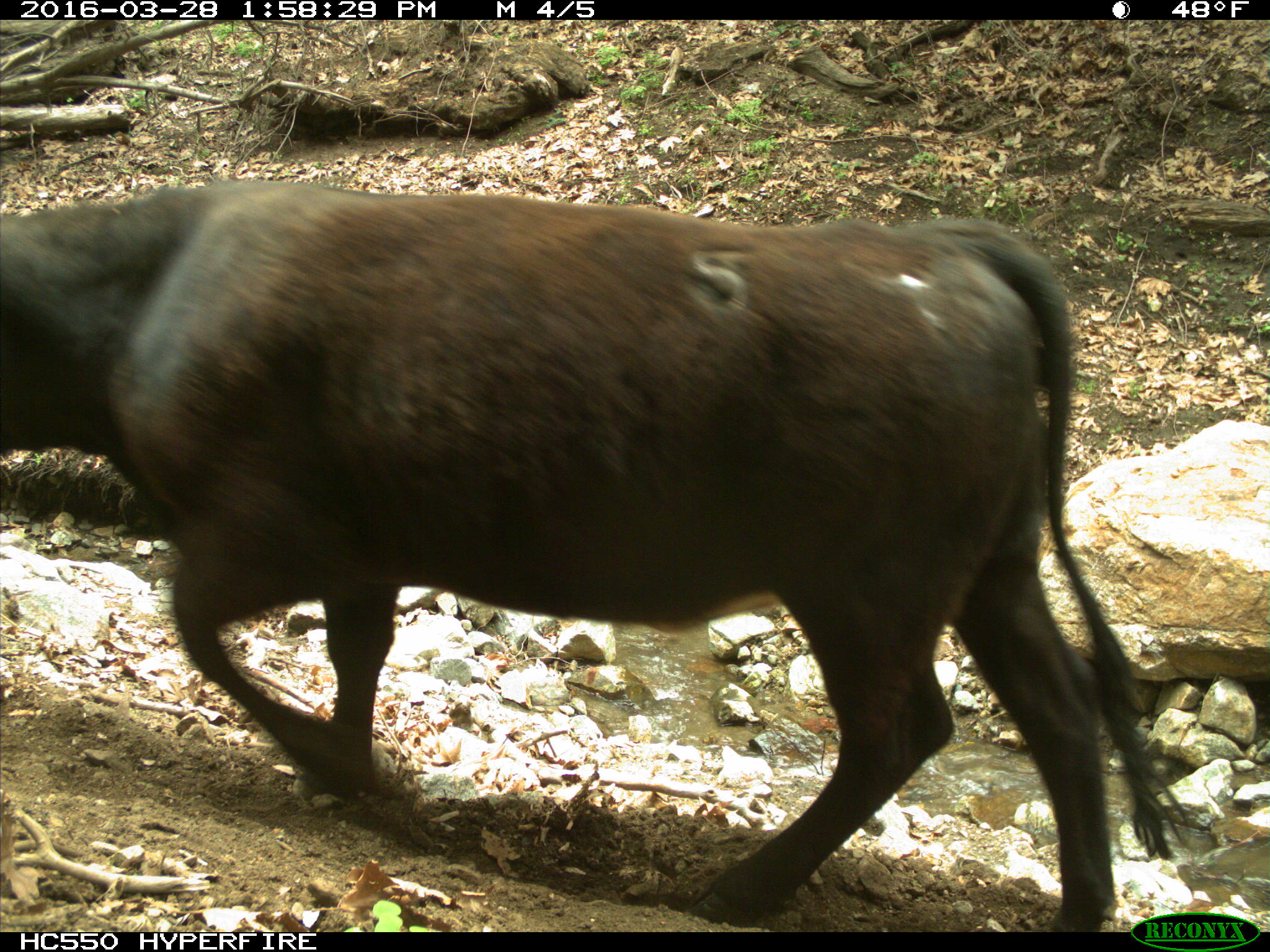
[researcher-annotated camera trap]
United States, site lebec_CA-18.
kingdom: Animalia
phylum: Chordata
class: Mammalia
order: Artiodactyla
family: Bovidae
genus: Bos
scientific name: Bos taurus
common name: domestic cow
Bos taurus (domestic cow).